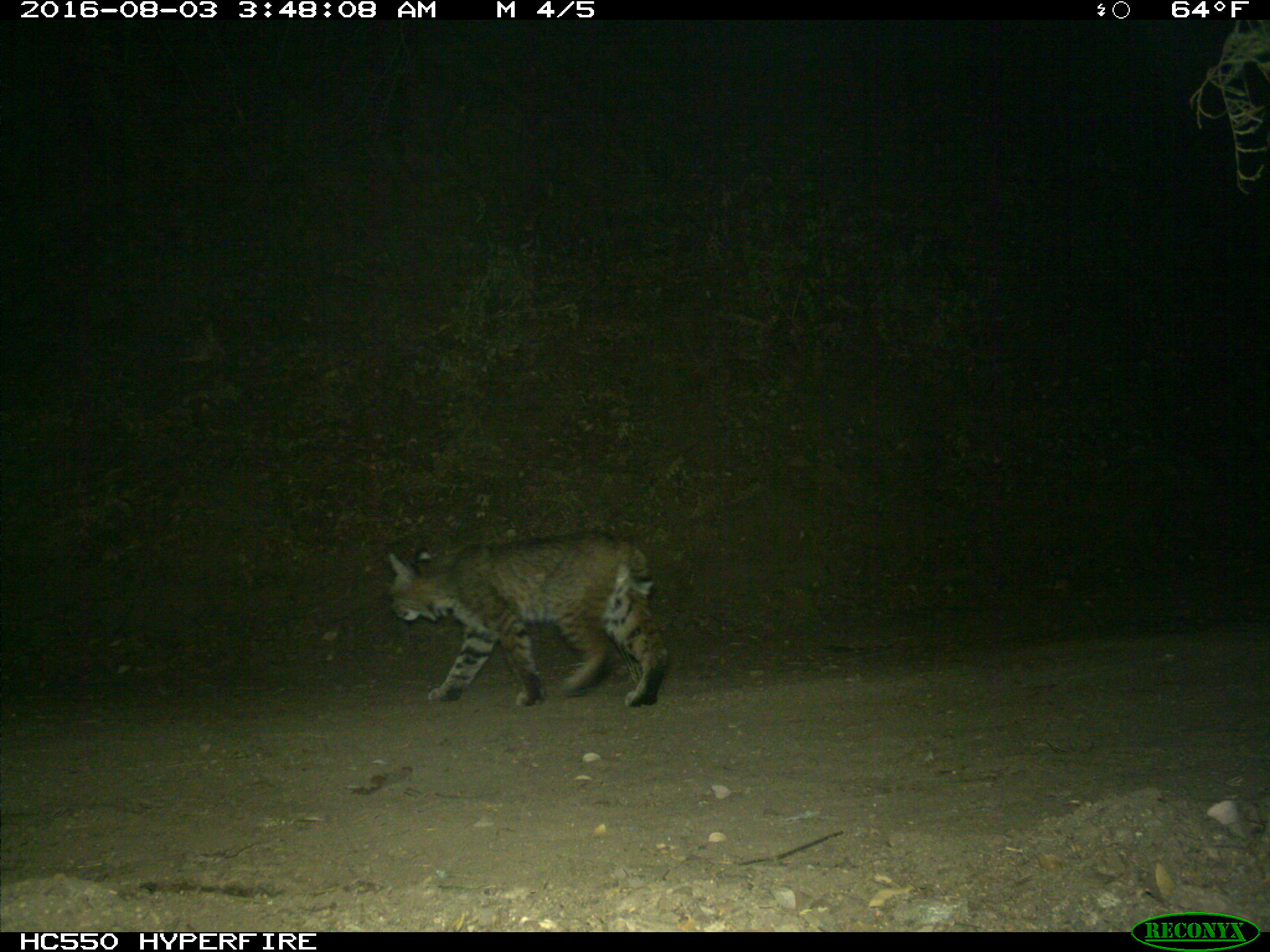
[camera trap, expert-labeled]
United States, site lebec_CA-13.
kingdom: Animalia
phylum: Chordata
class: Mammalia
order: Carnivora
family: Felidae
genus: Lynx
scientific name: Lynx rufus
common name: bobcat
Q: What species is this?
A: Lynx rufus (bobcat).